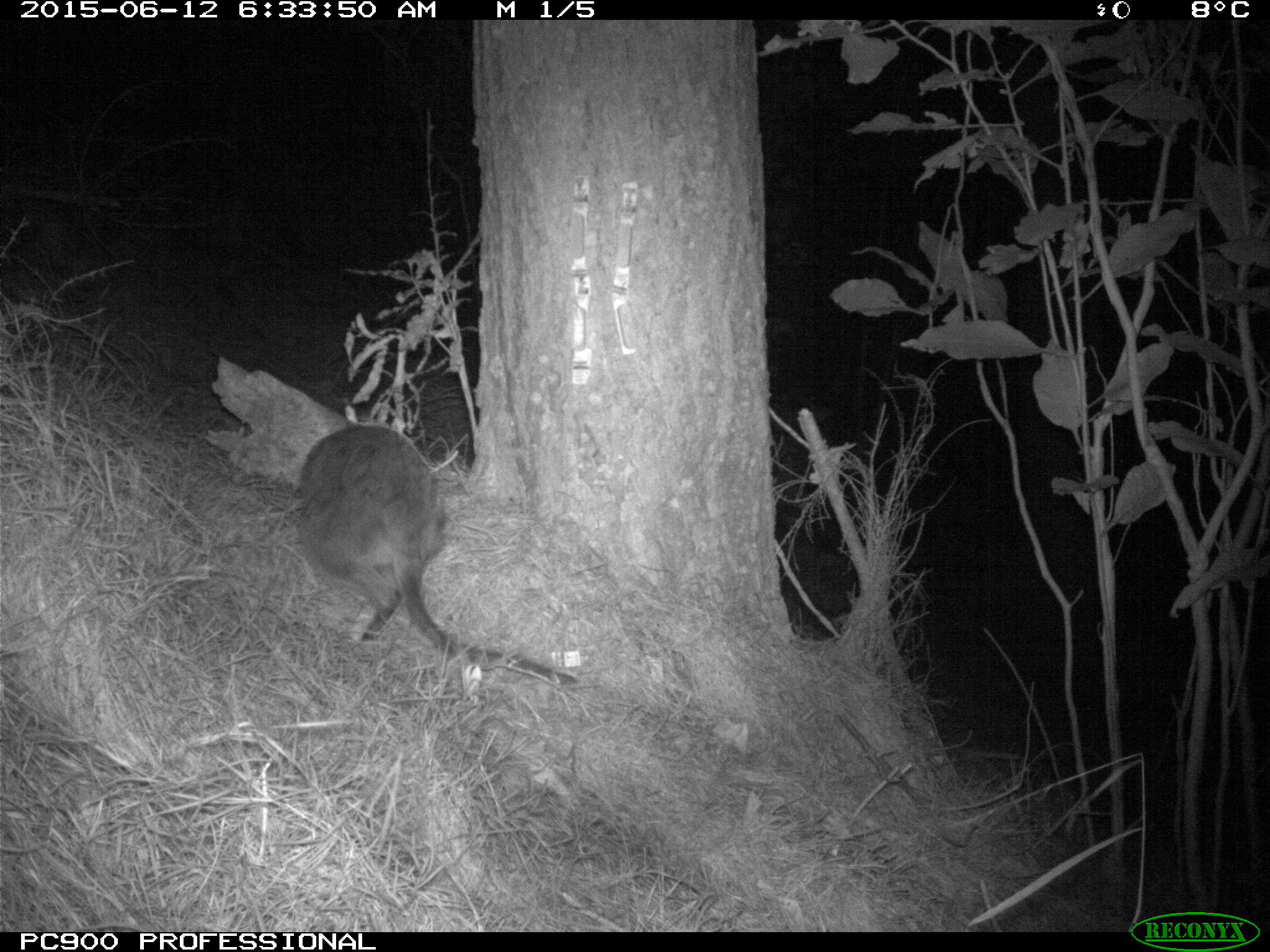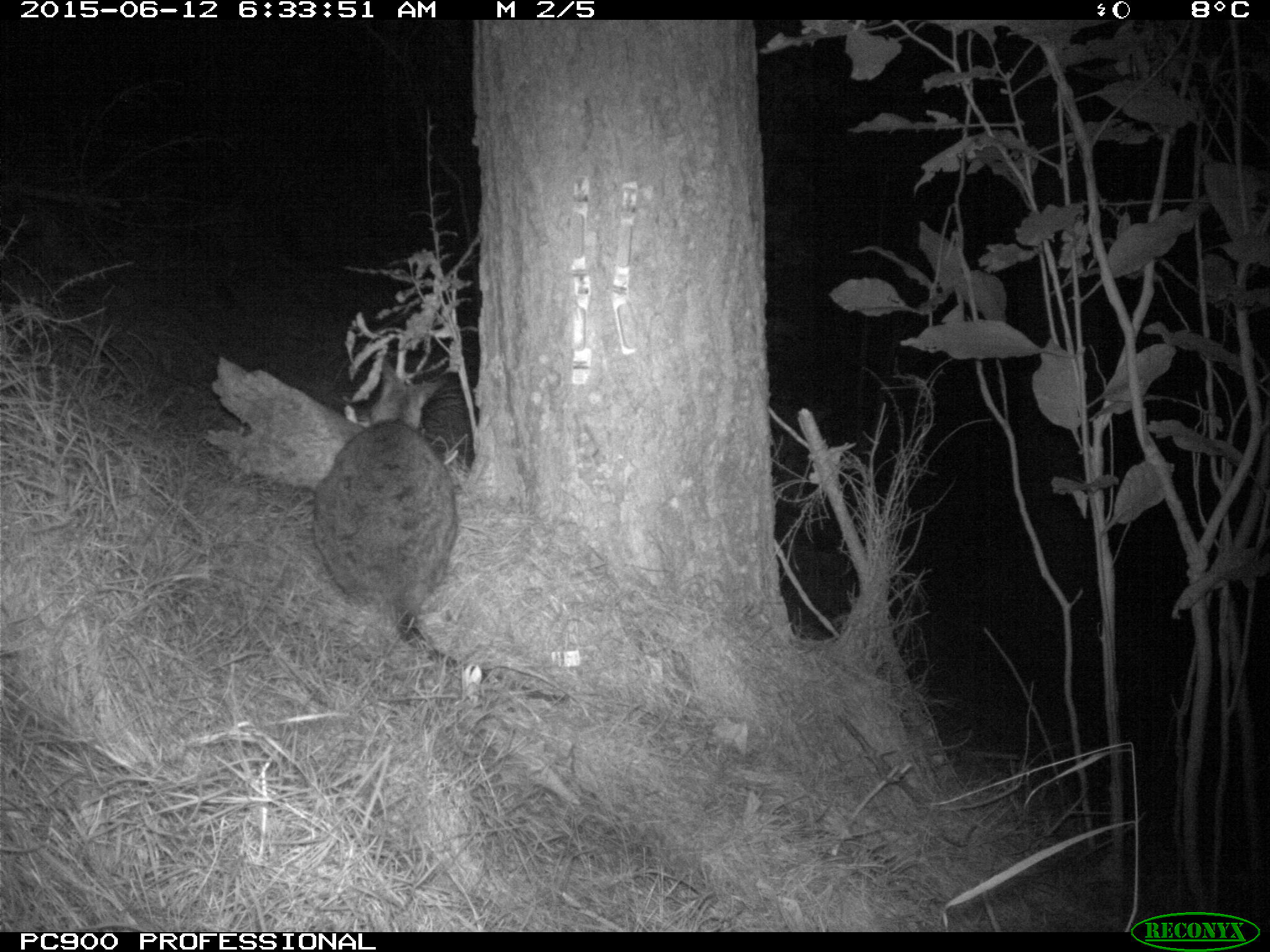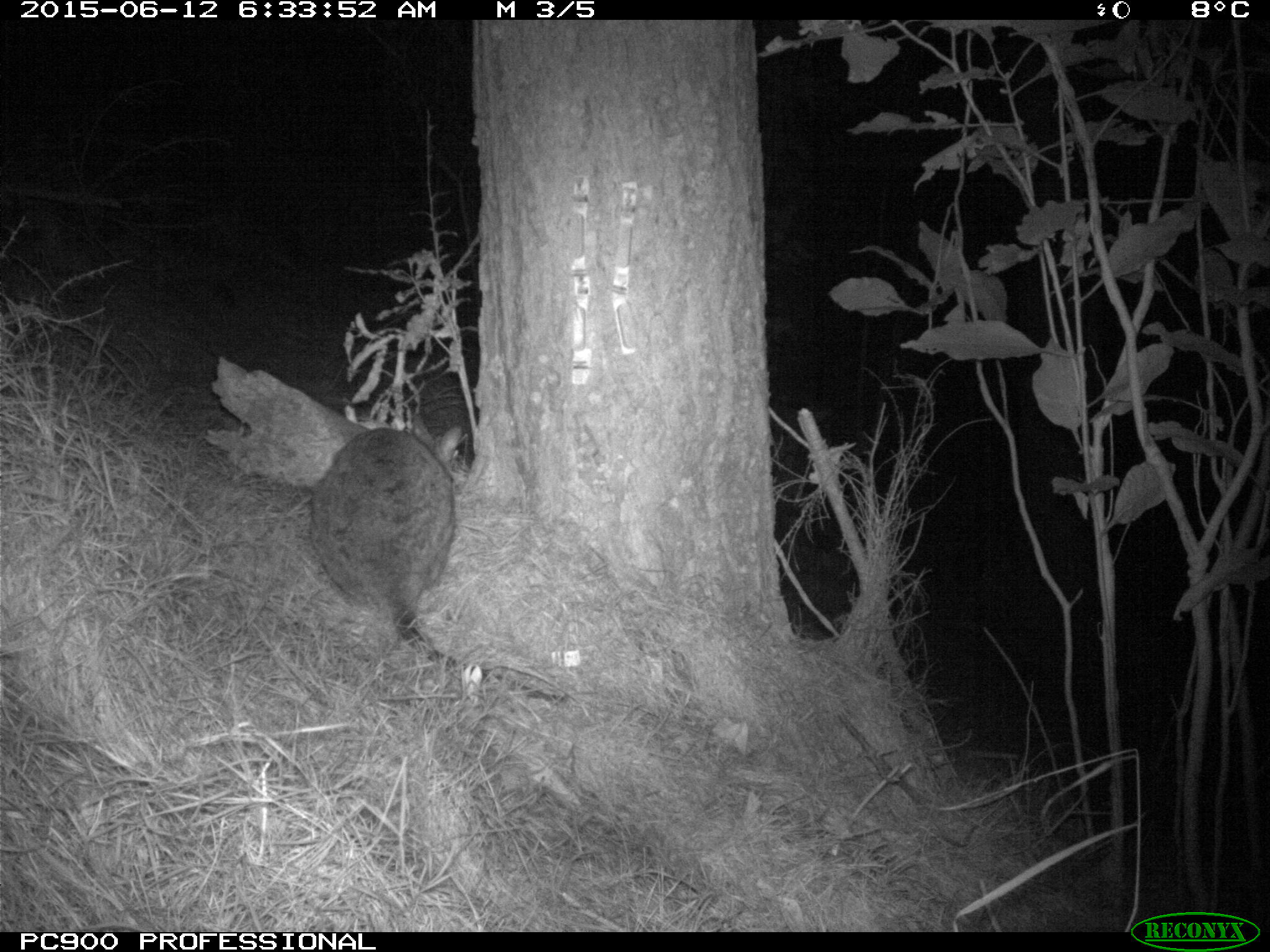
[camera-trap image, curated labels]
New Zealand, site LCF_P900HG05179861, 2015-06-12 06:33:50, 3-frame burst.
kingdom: Animalia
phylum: Chordata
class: Mammalia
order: Diprotodontia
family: Macropodidae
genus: Notamacropus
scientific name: Notamacropus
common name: wallaby